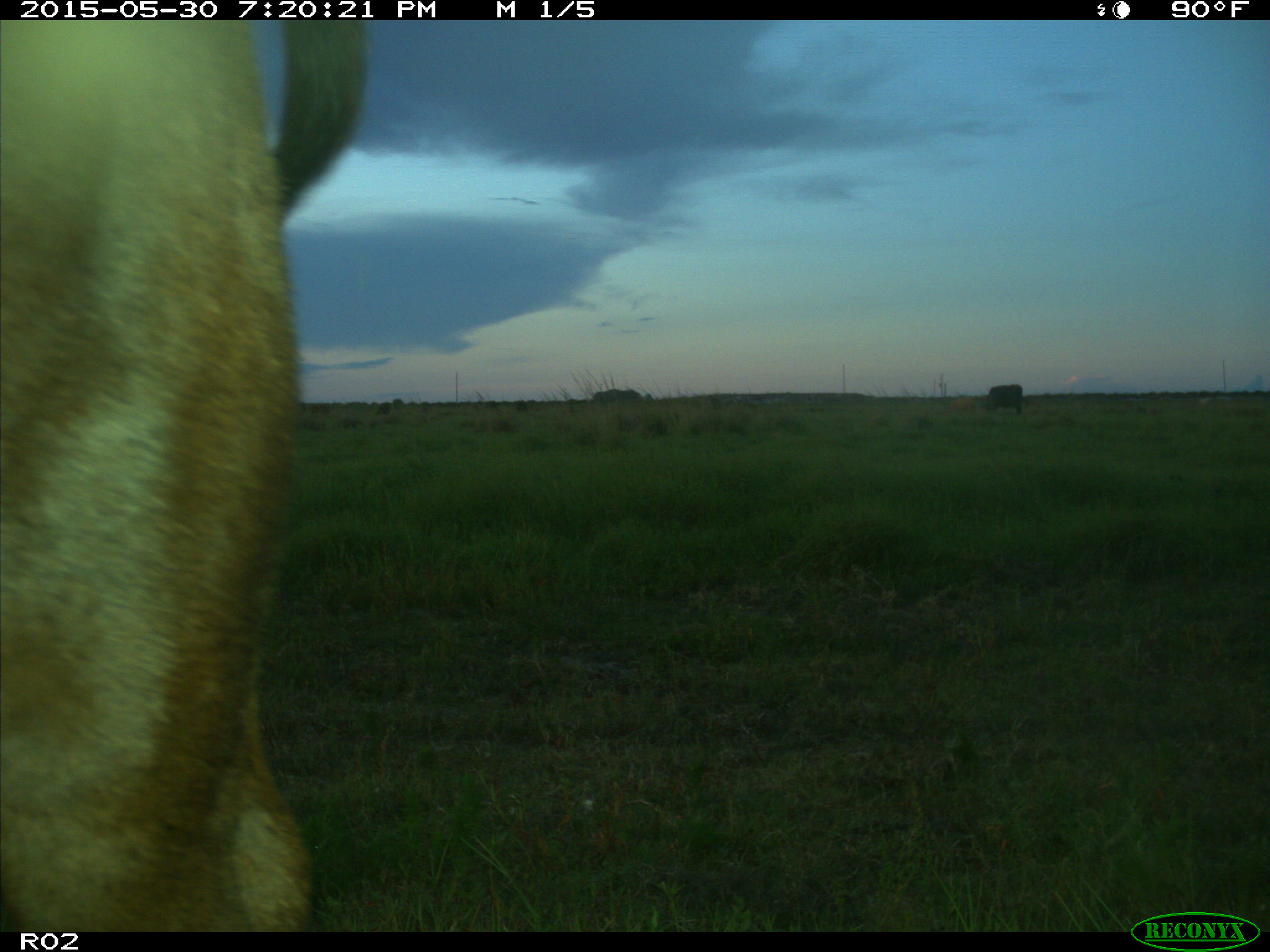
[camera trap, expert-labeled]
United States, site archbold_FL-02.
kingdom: Animalia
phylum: Chordata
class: Mammalia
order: Artiodactyla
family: Bovidae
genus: Bos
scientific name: Bos taurus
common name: domestic cow